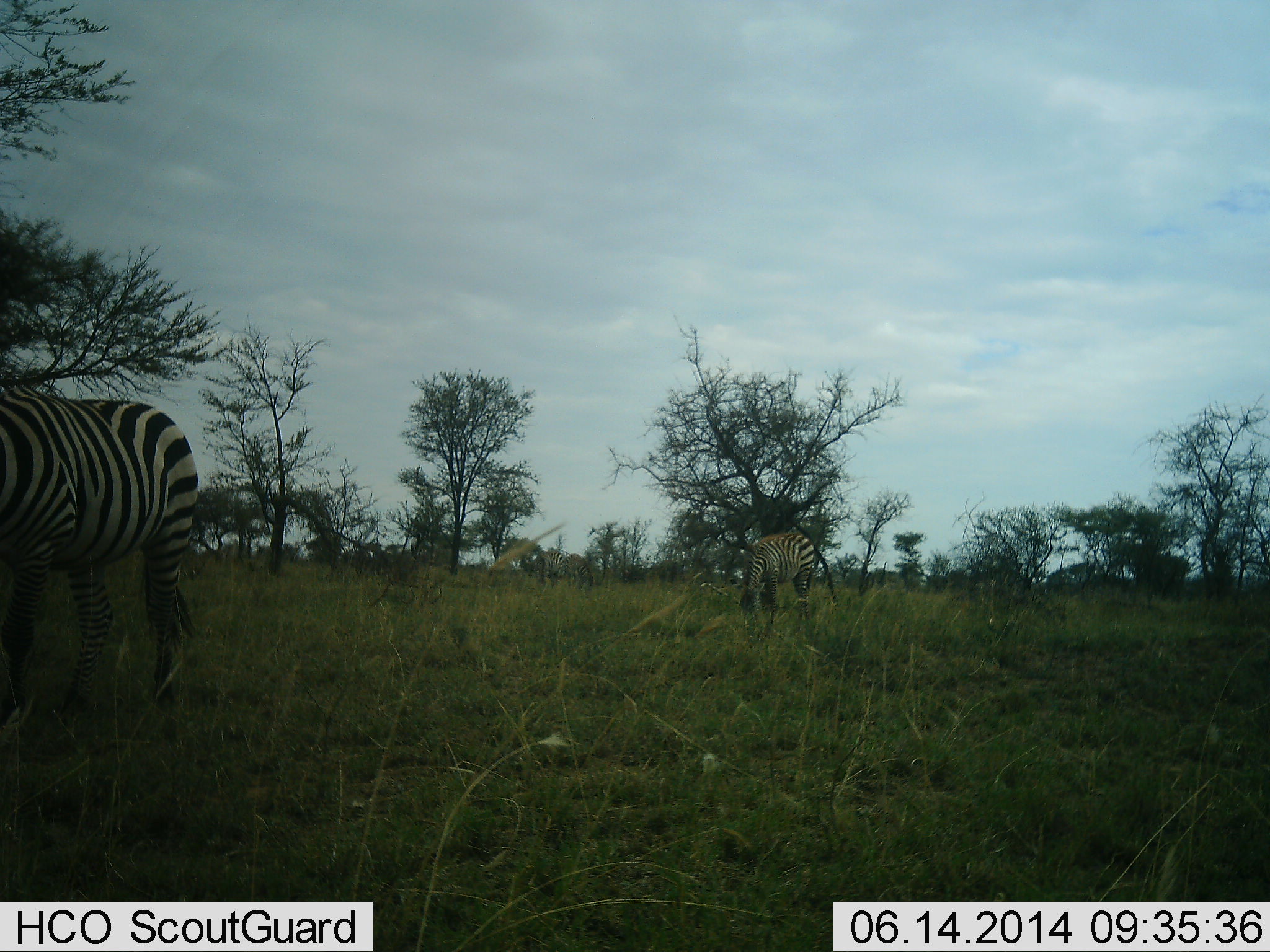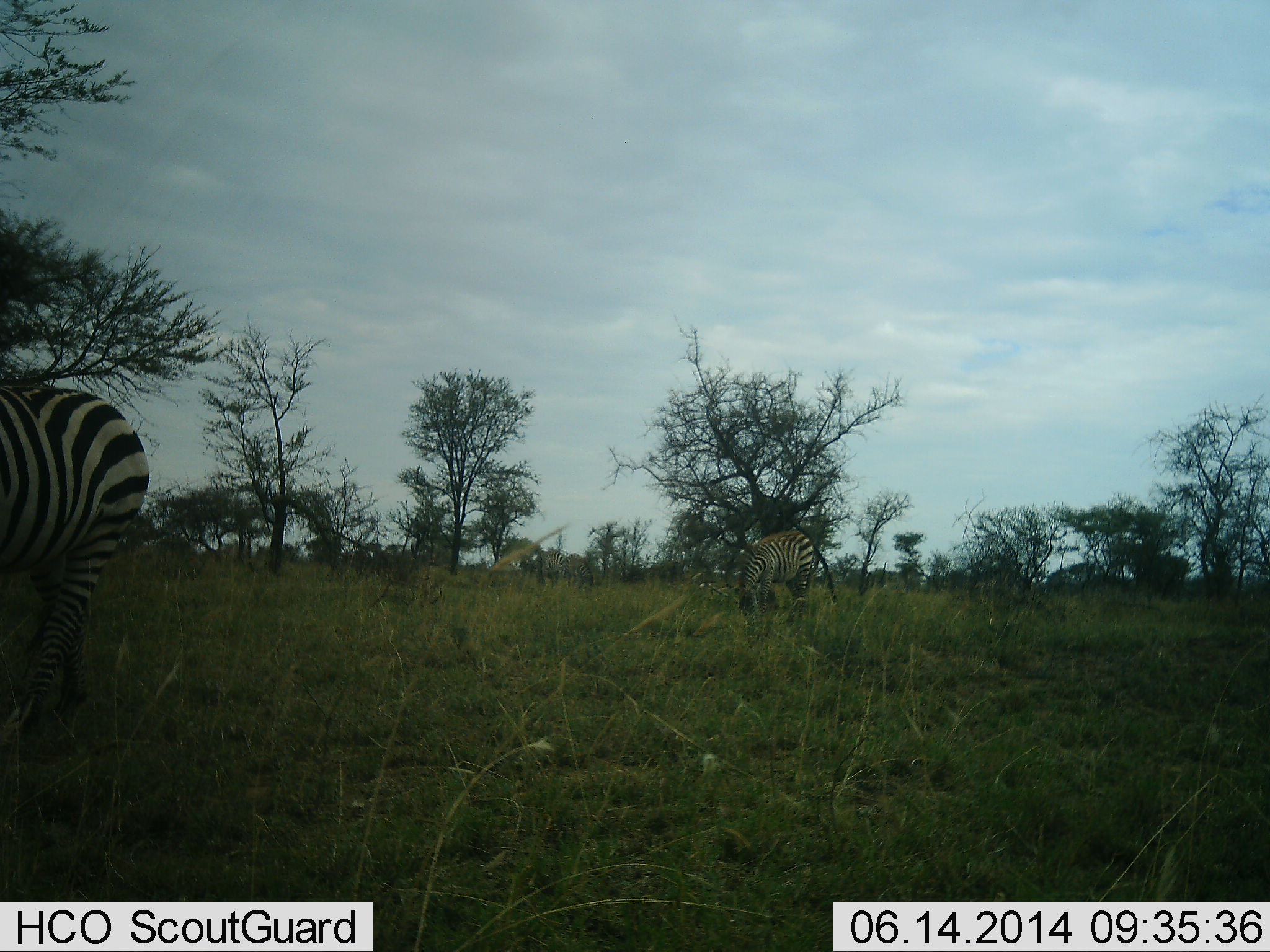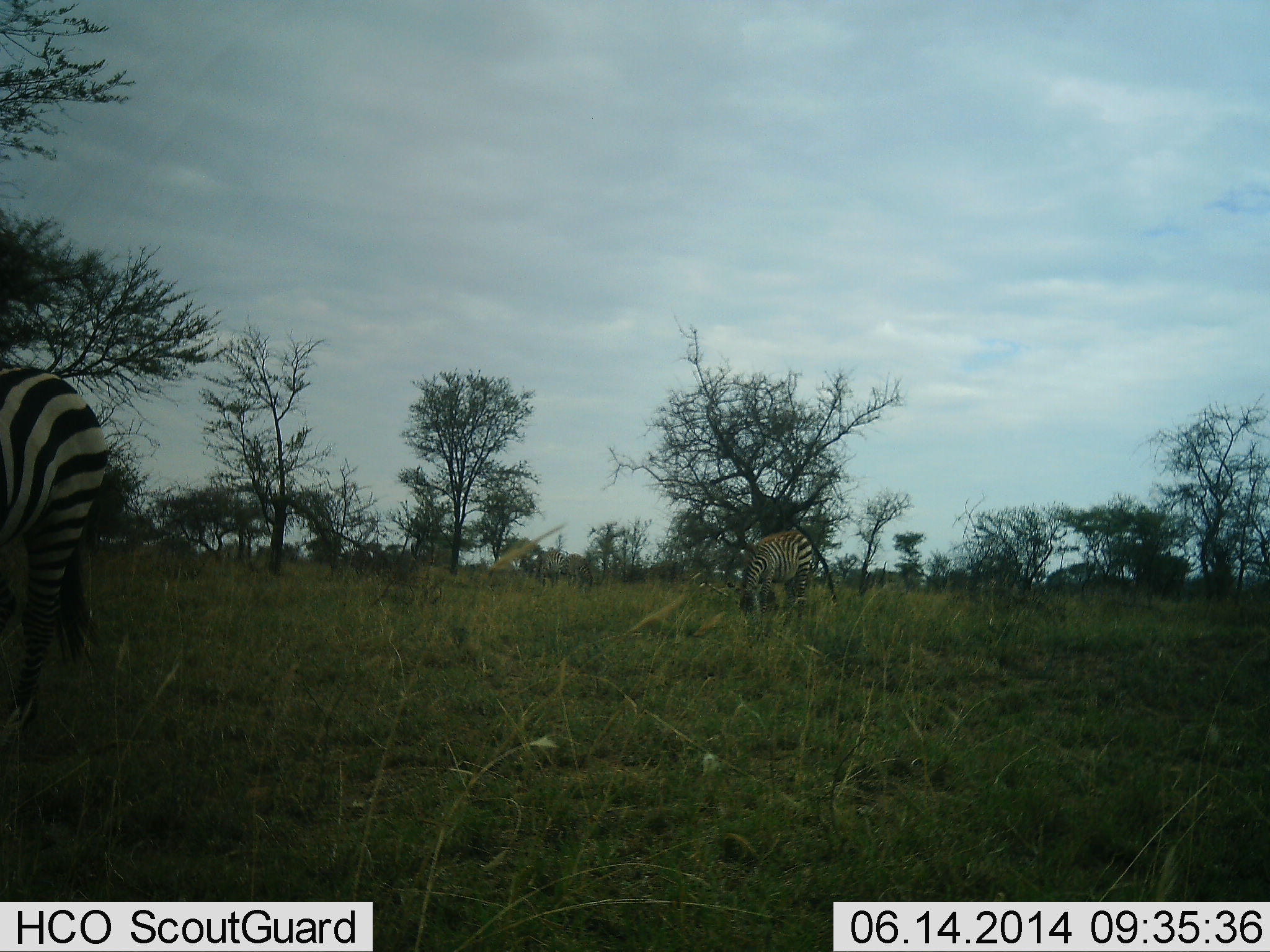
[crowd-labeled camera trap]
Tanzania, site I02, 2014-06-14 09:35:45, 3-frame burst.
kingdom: Animalia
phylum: Chordata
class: Mammalia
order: Perissodactyla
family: Equidae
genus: Equus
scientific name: Equus quagga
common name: plains zebra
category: zebra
Zebra (plains zebra) (Equus quagga), count 2. Behavior (volunteer vote fractions): standing 30%, resting 0%, moving 40%, interacting 0%. Young present (vote fraction): 0%. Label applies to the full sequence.